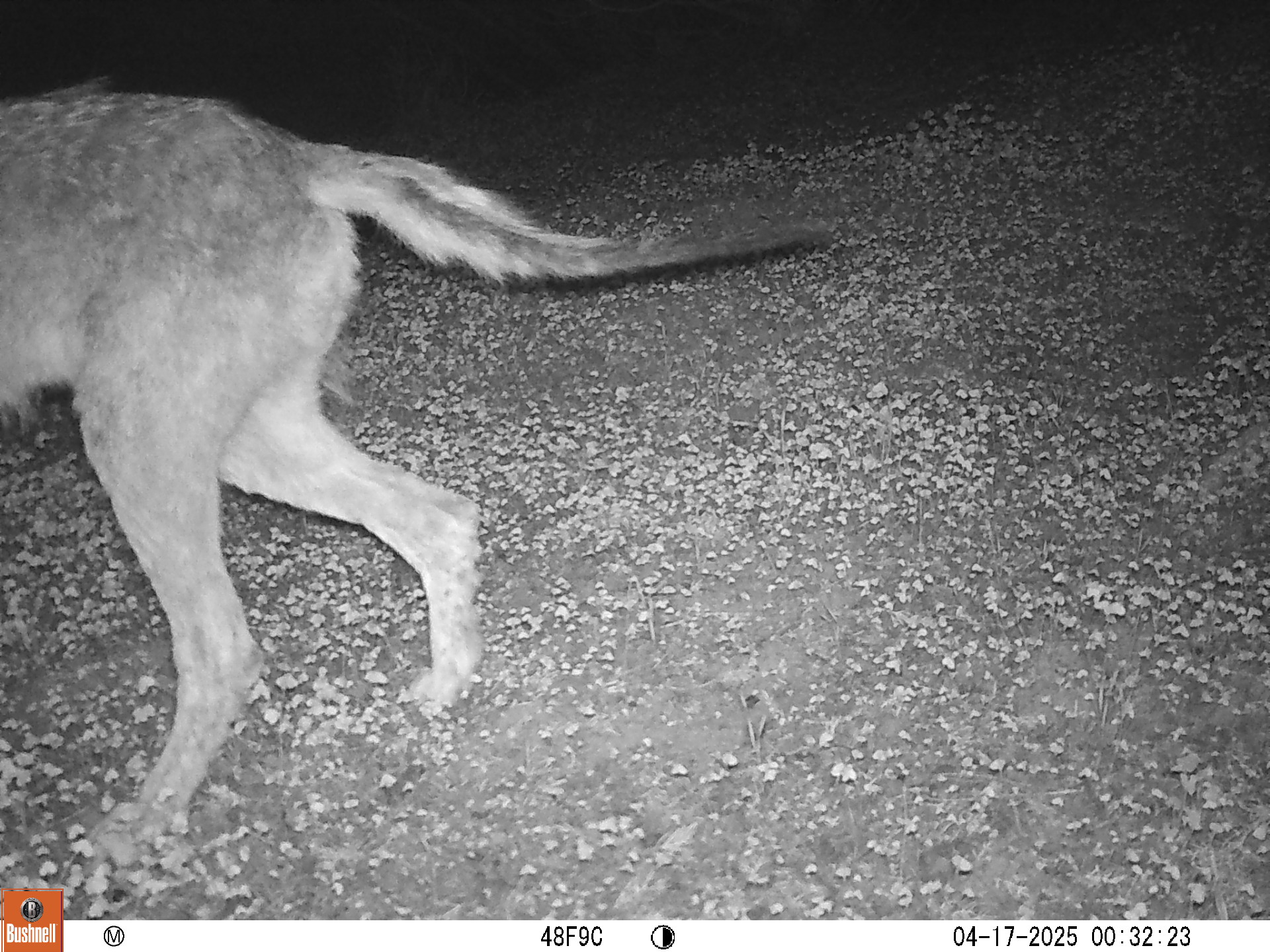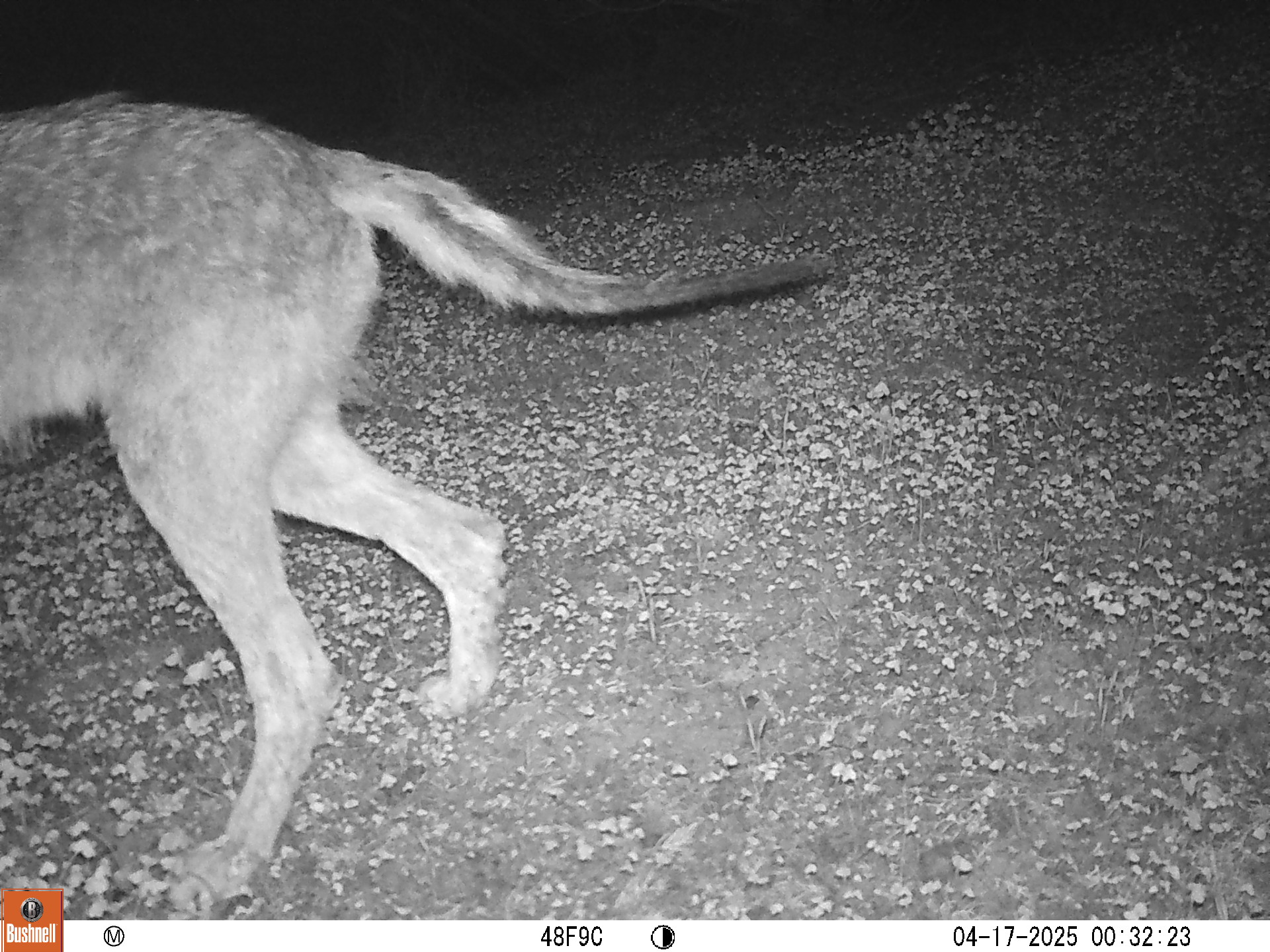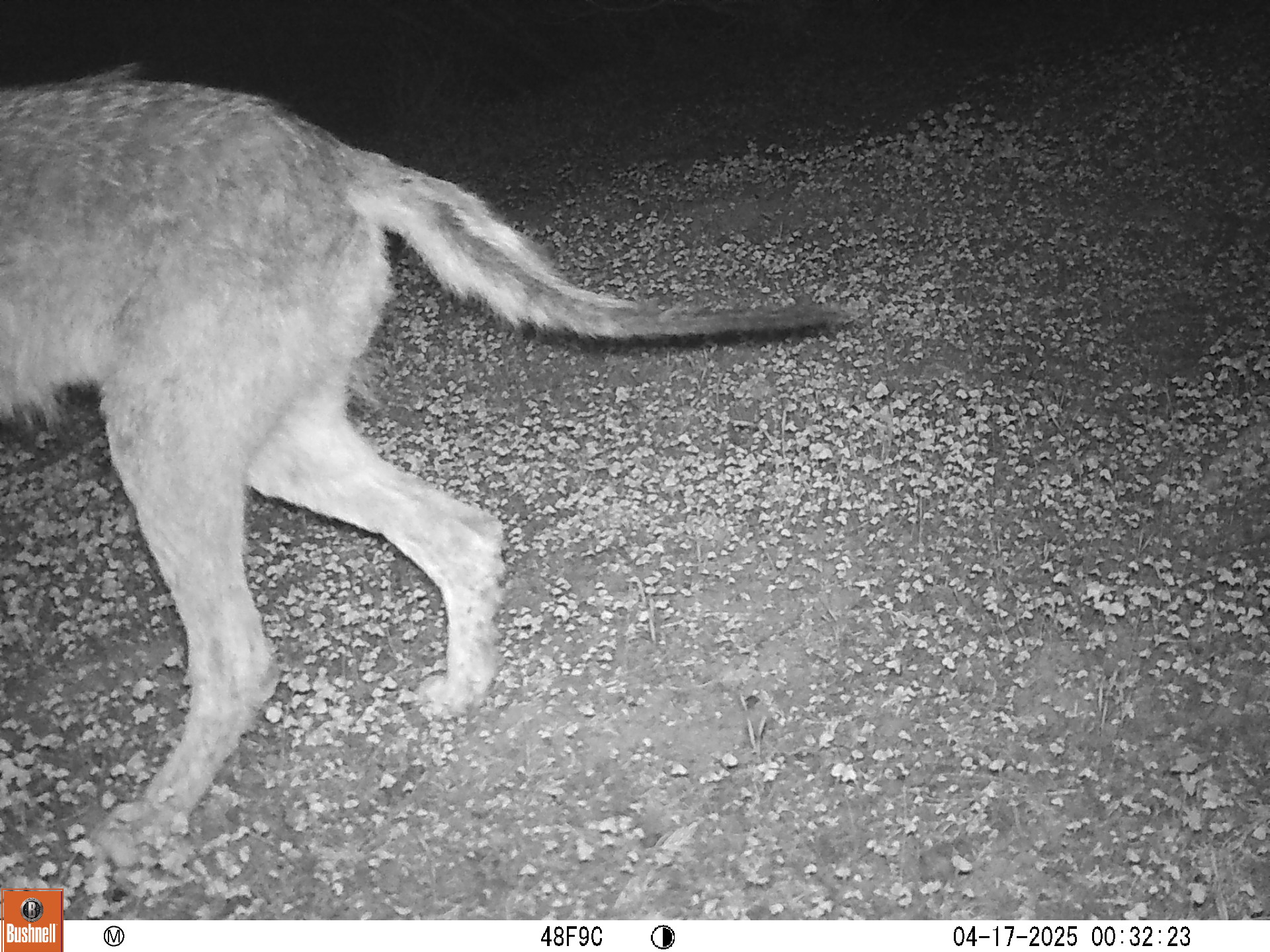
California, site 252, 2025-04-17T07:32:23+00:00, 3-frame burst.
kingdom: Animalia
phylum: Chordata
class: Mammalia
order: Carnivora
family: Canidae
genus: Canis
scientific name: Canis latrans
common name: coyote